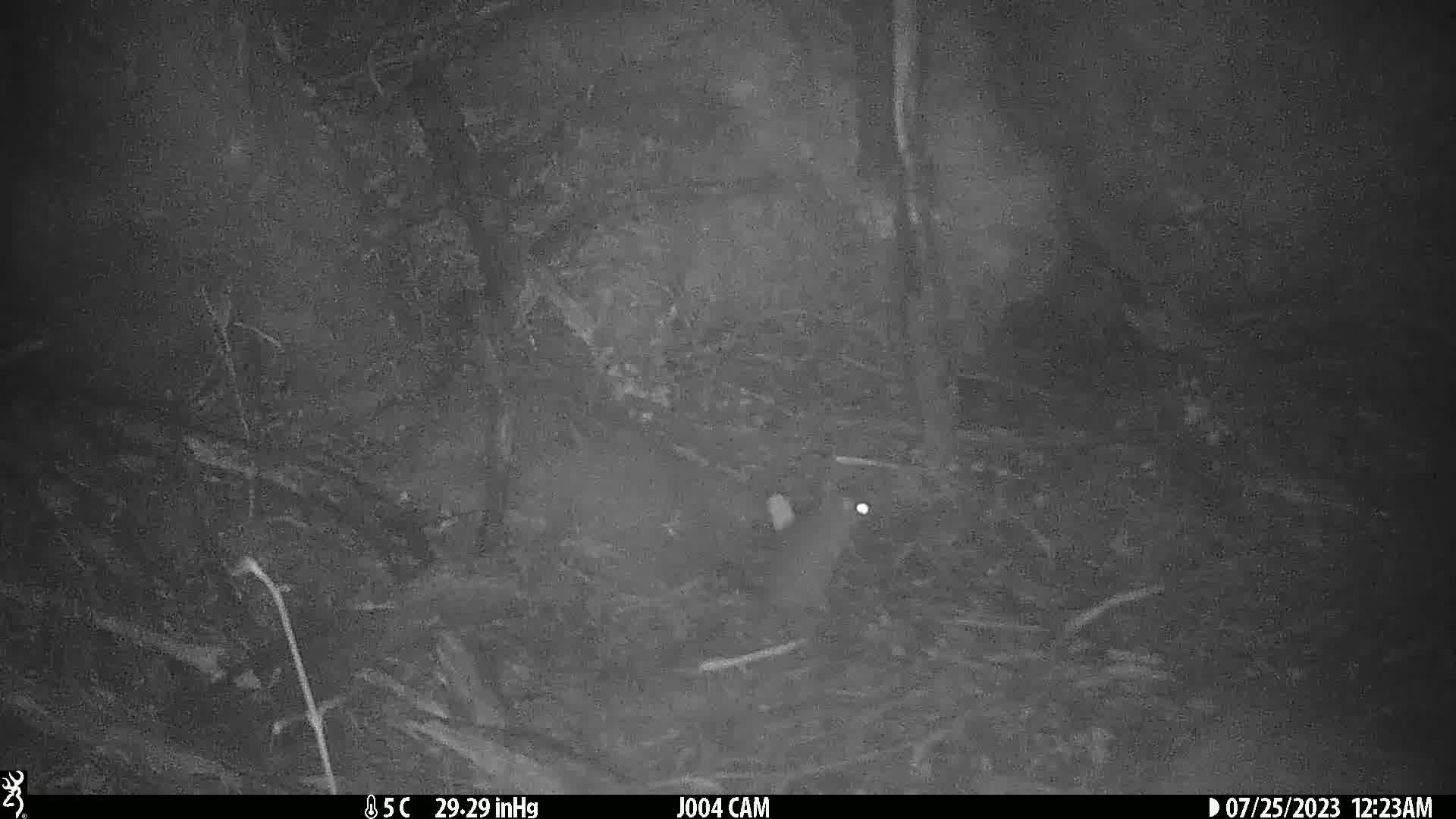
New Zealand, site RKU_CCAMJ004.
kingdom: Animalia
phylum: Chordata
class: Mammalia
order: Rodentia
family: Muridae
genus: Rattus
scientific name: Rattus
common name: rat